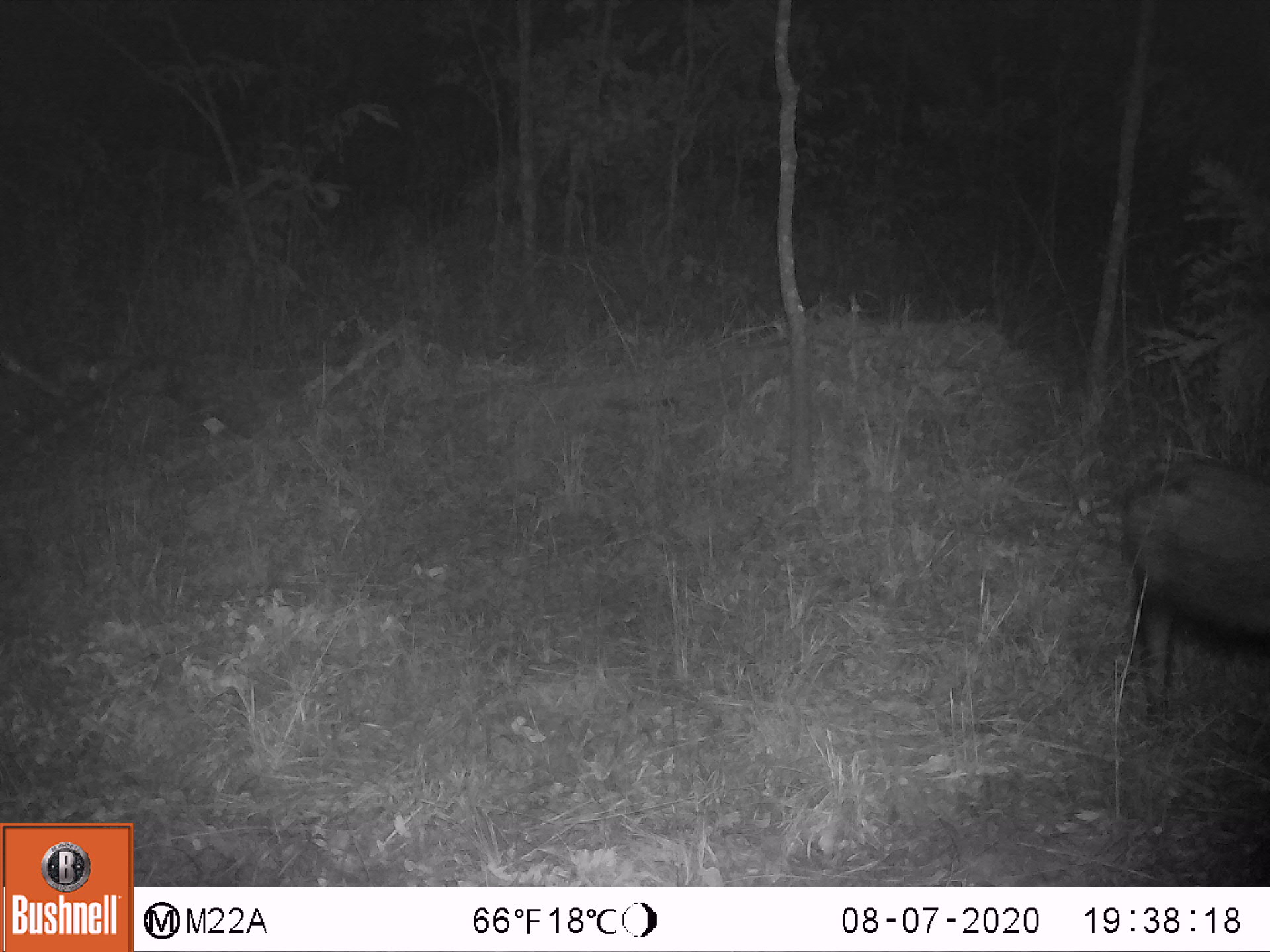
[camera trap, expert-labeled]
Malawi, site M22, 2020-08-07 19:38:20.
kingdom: Animalia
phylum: Chordata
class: Mammalia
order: Artiodactyla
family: Suidae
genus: Potamochoerus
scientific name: Potamochoerus larvatus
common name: bushpig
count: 1